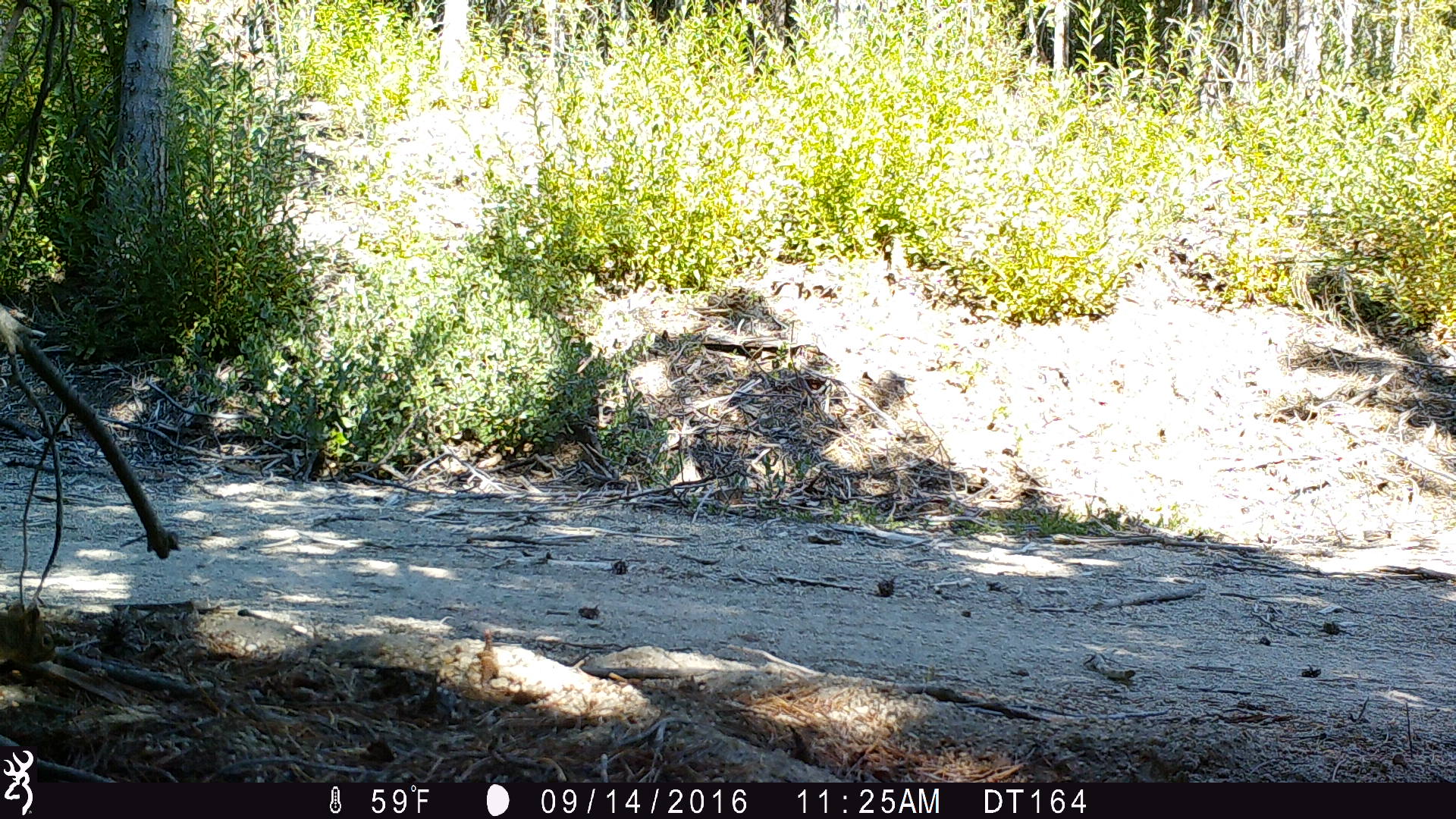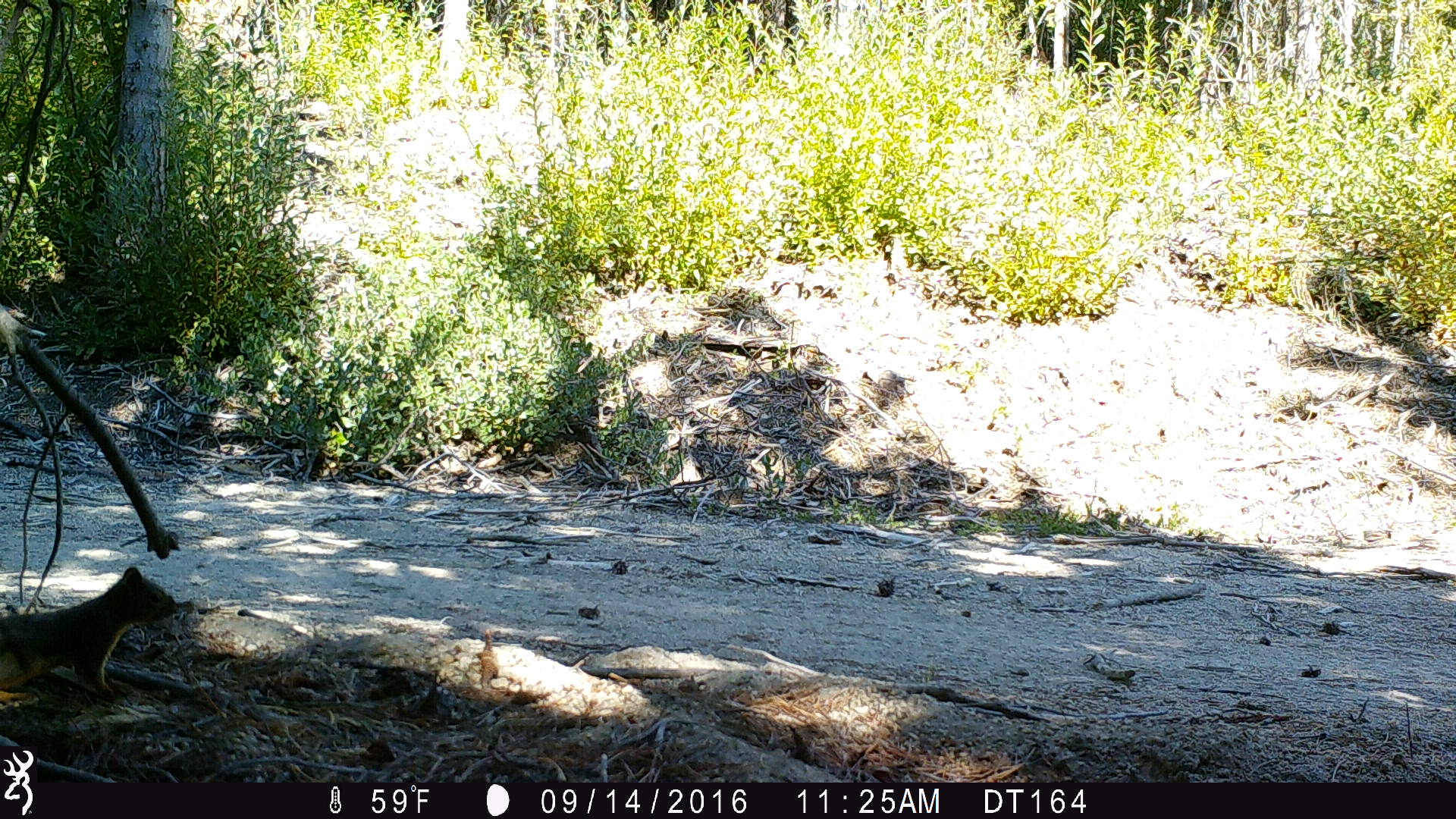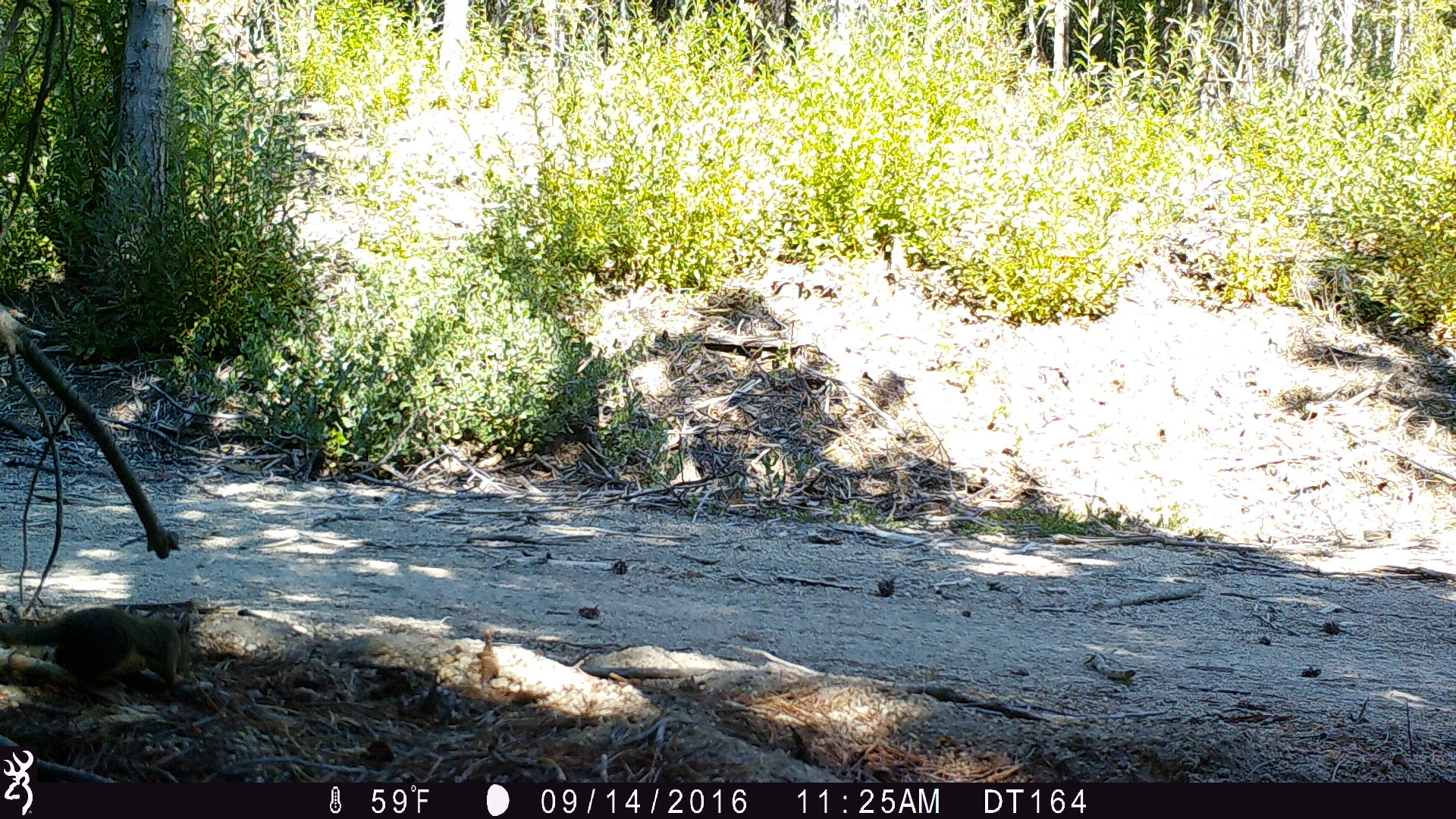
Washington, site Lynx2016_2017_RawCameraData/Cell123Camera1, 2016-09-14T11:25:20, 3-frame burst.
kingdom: Animalia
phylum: Chordata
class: Mammalia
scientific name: Mammalia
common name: small mammal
Small mammal (Mammalia). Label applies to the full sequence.